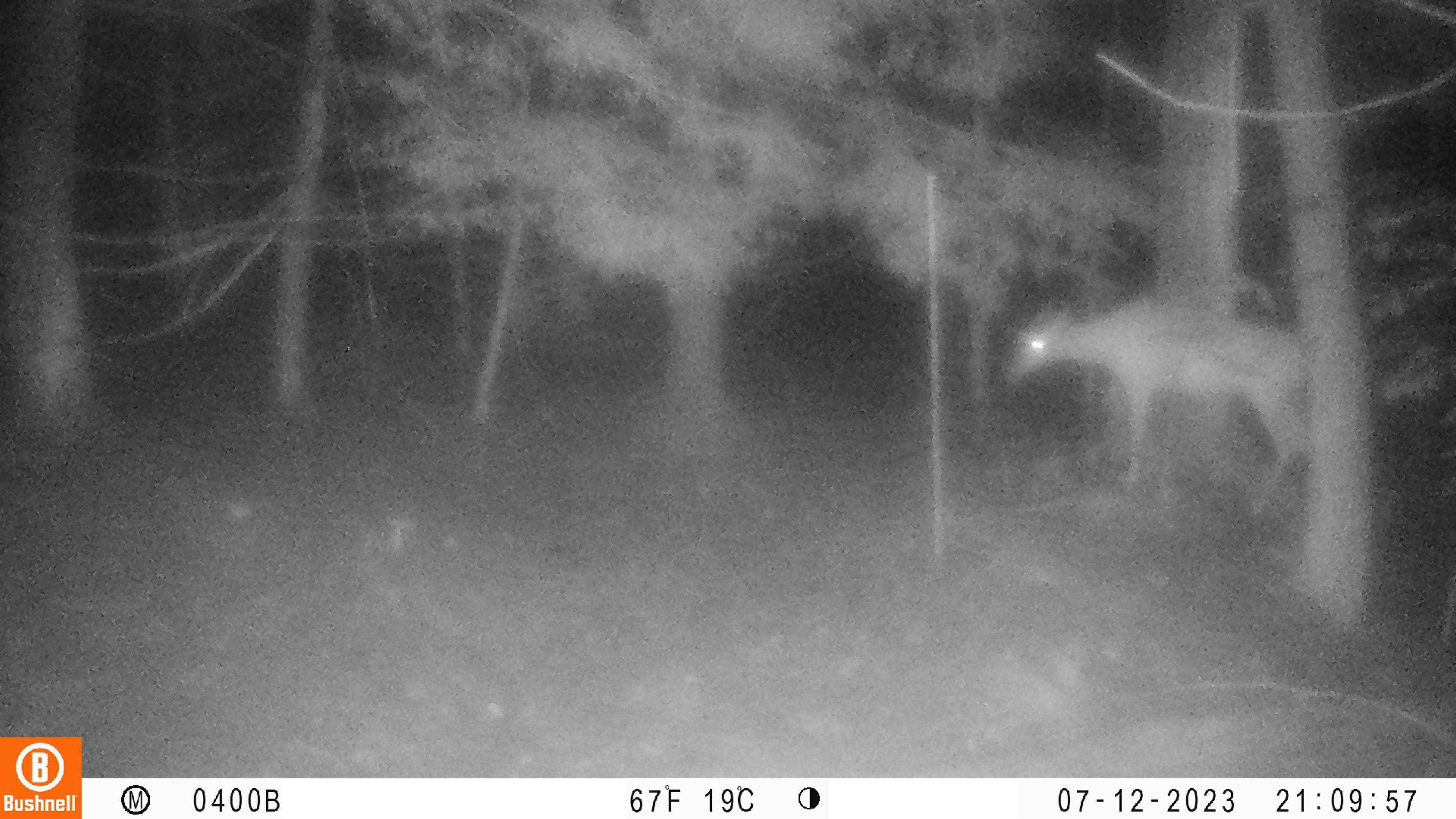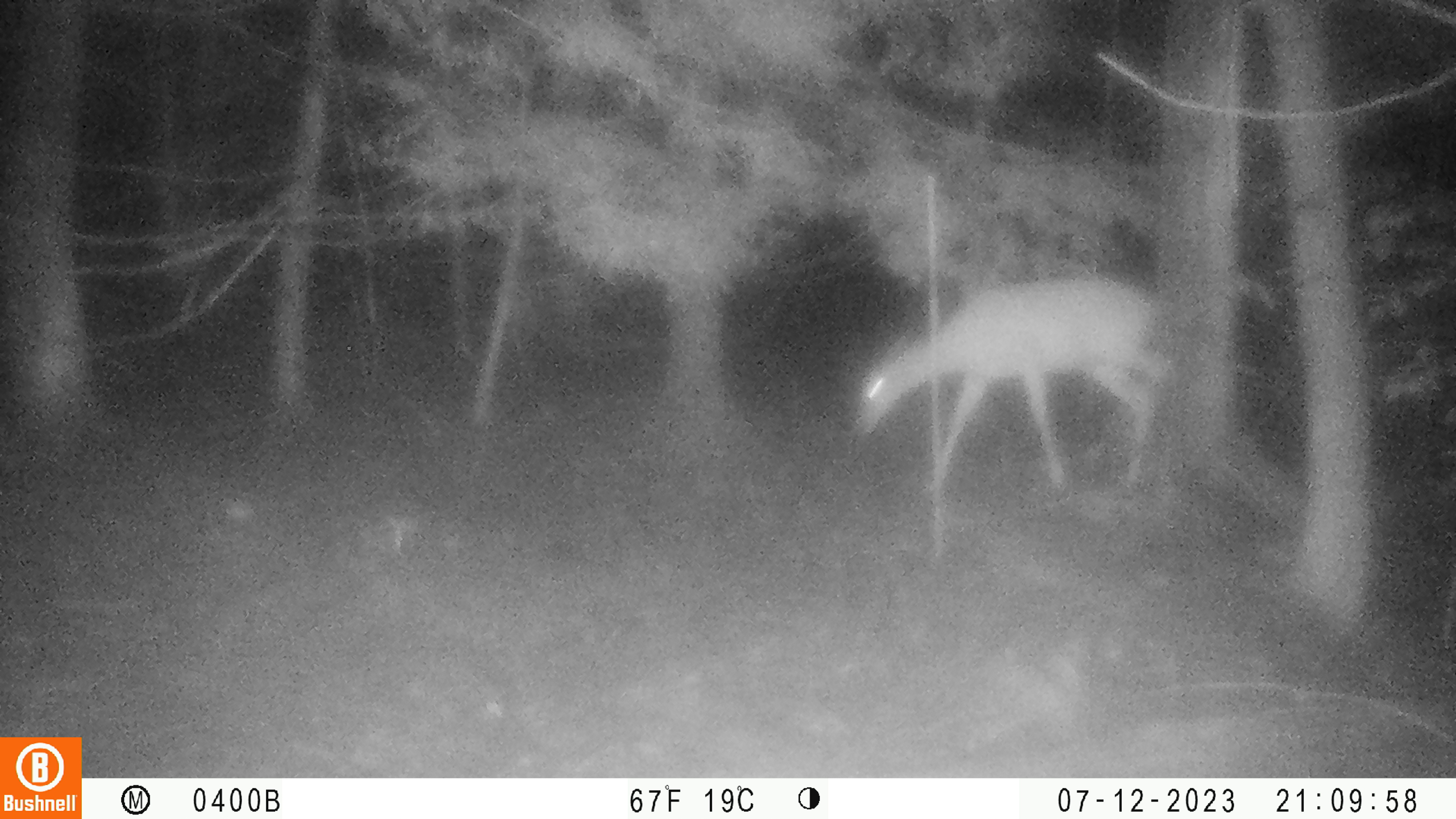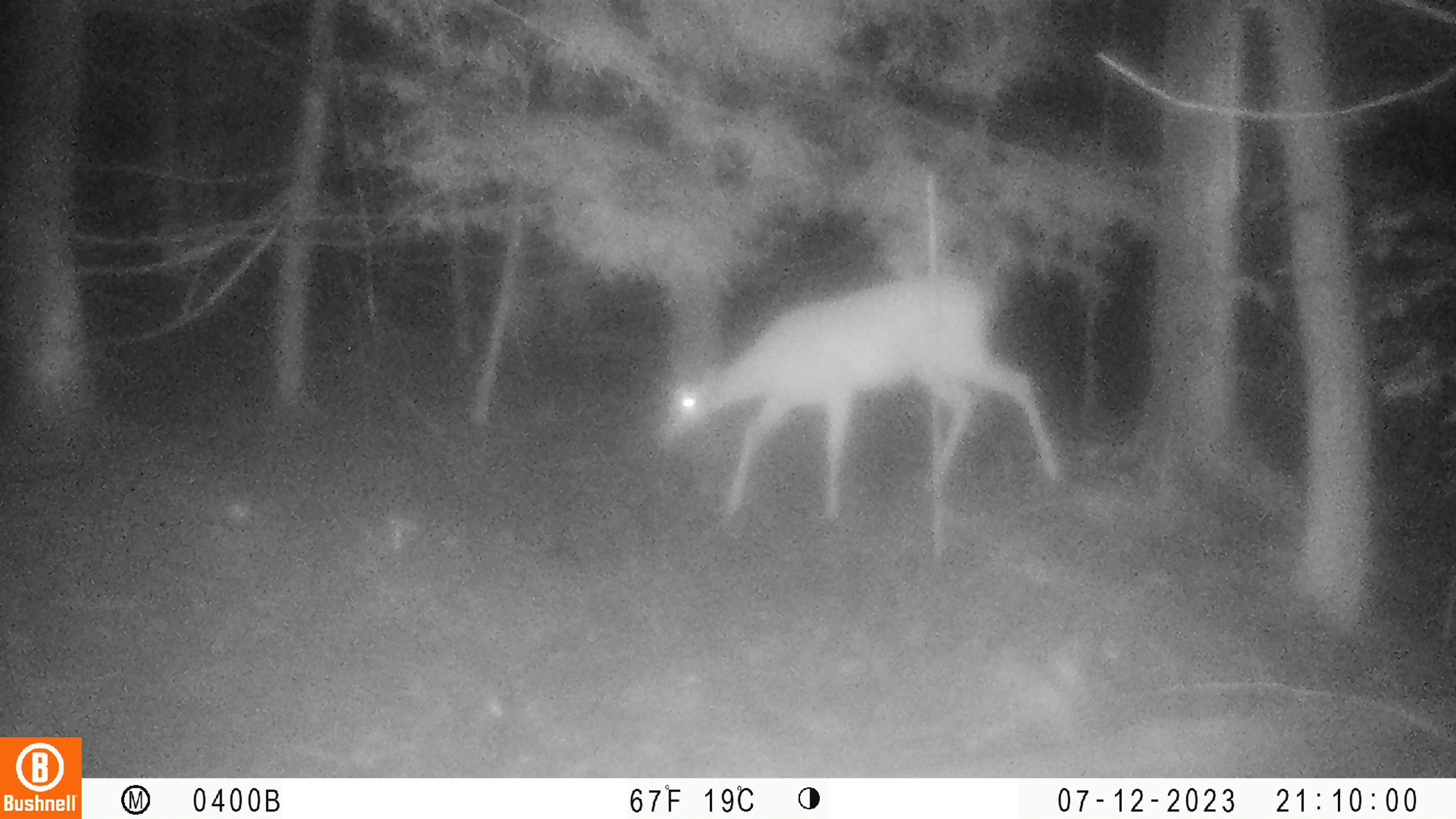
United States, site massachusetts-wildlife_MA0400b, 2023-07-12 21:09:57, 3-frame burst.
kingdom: Animalia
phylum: Chordata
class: Mammalia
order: Artiodactyla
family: Cervidae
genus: Odocoileus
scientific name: Odocoileus virginianus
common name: white-tailed deer